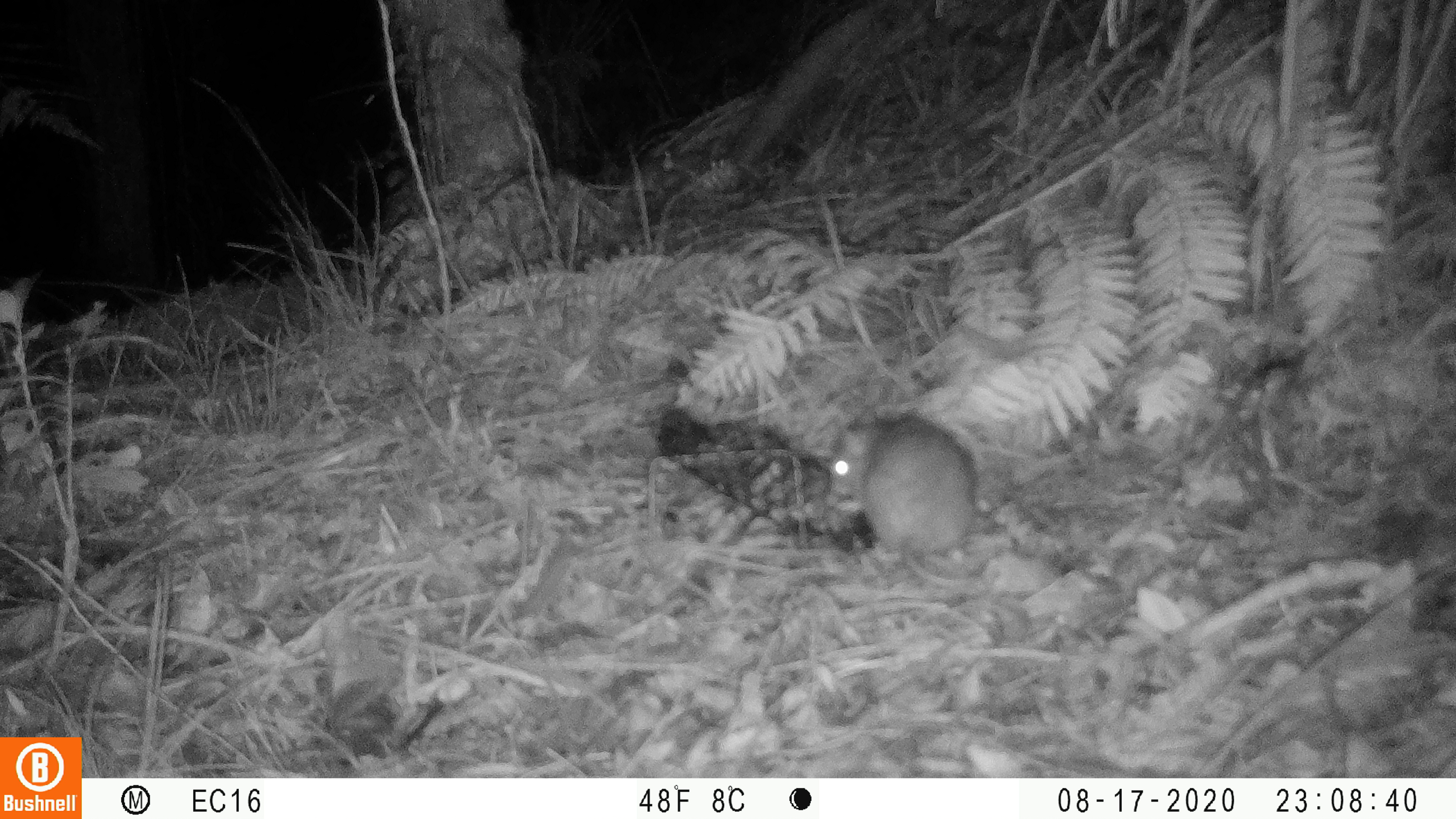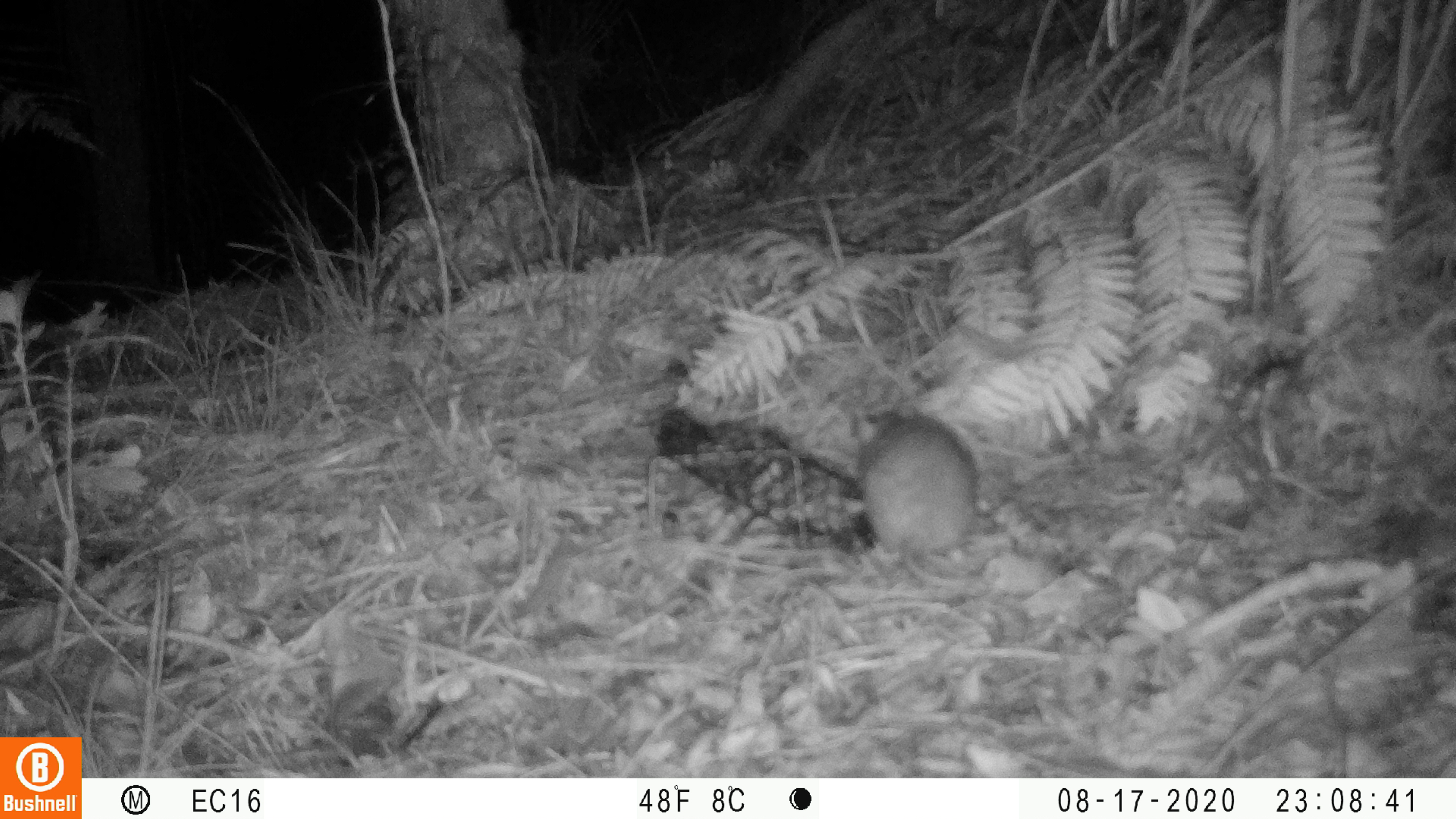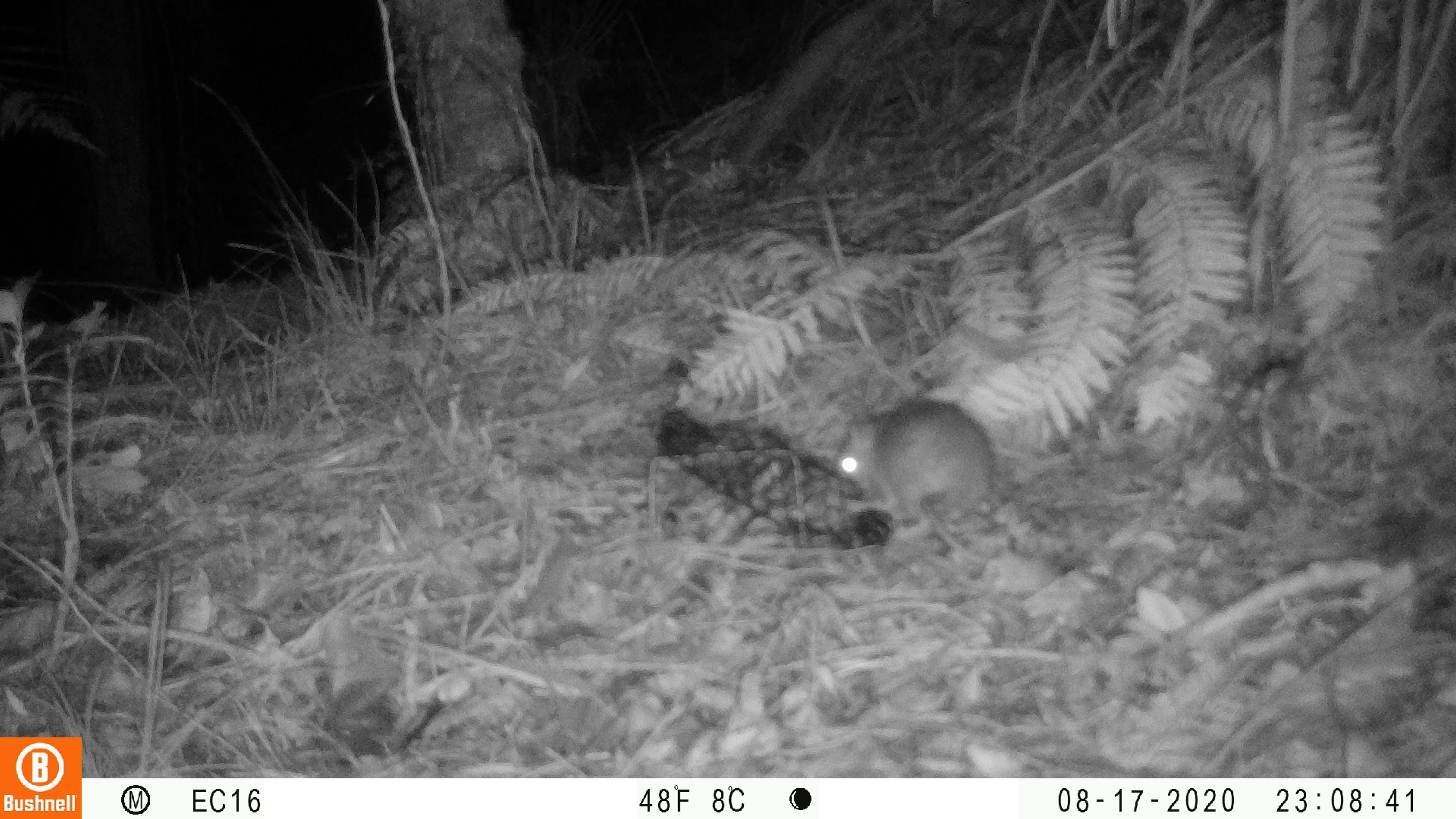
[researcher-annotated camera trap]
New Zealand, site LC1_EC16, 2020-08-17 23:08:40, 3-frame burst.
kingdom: Animalia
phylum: Chordata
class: Mammalia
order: Rodentia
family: Muridae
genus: Rattus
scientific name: Rattus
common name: rat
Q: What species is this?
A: Rat (Rattus).